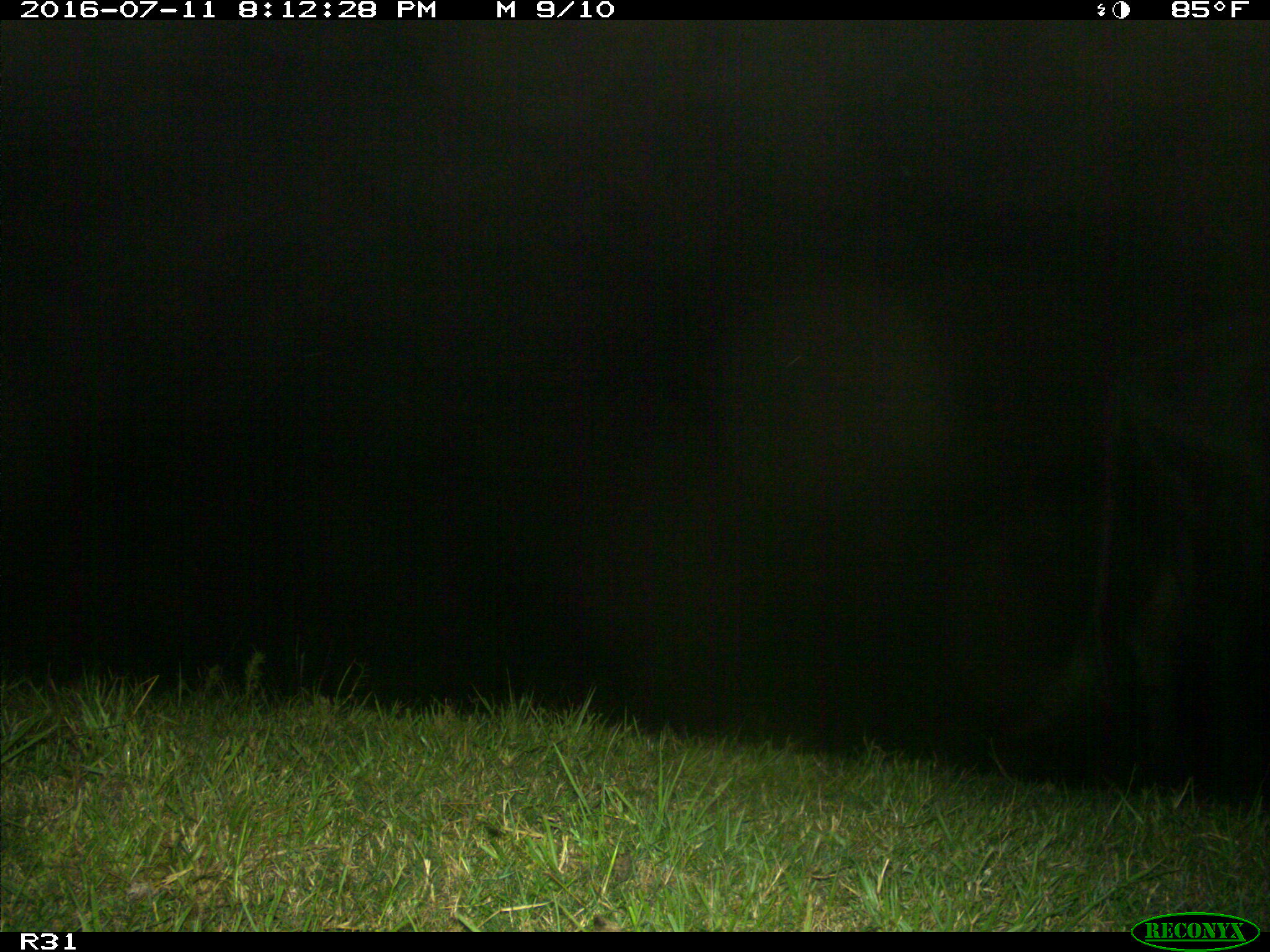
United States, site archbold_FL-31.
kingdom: Animalia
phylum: Chordata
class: Mammalia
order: Artiodactyla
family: Bovidae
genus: Bos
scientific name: Bos taurus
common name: domestic cow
Bos taurus (domestic cow).